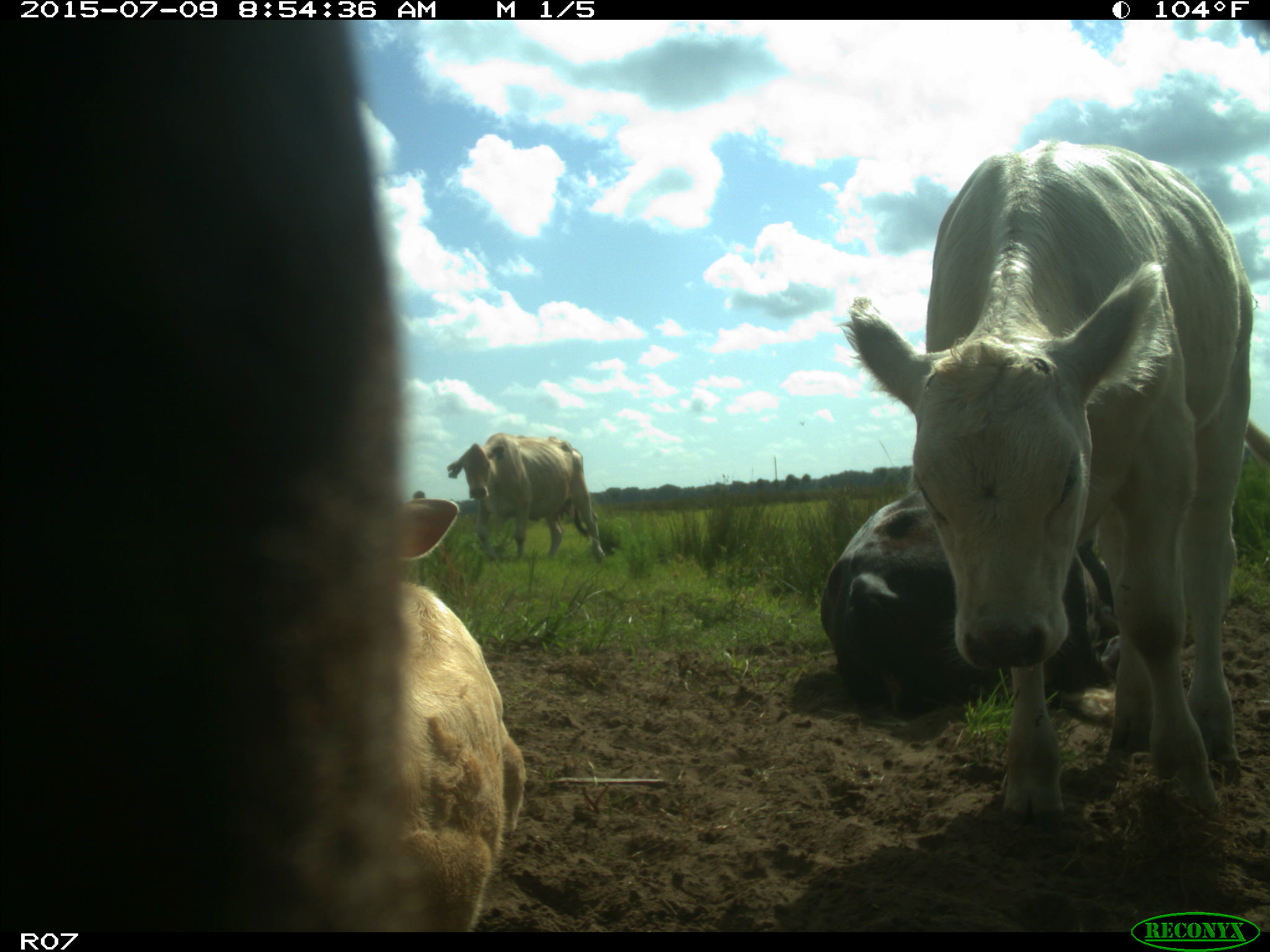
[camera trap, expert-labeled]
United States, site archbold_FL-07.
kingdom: Animalia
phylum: Chordata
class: Mammalia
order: Artiodactyla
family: Bovidae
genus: Bos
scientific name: Bos taurus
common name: domestic cow